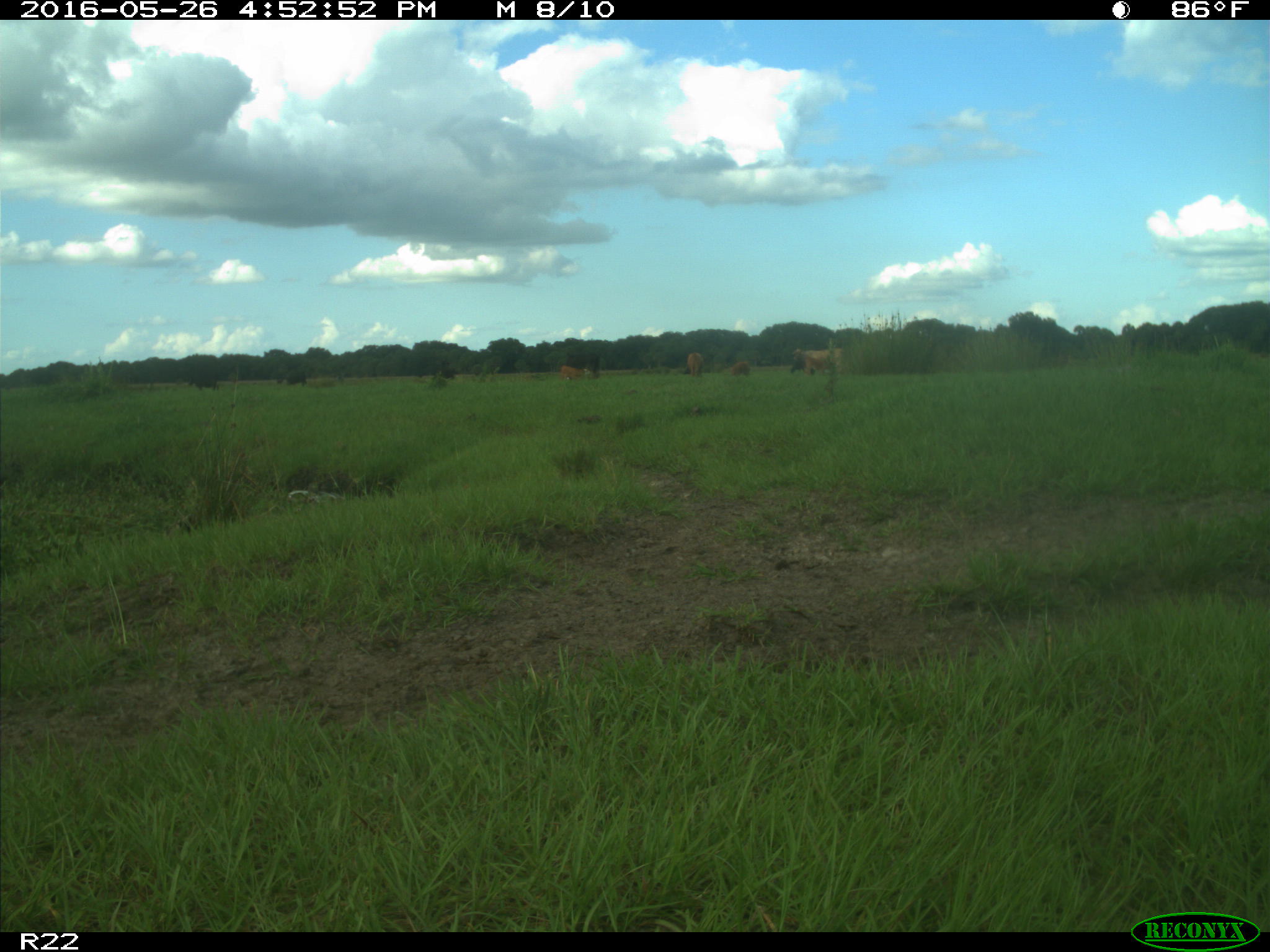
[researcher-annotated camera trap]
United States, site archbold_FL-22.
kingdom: Animalia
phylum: Chordata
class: Mammalia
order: Artiodactyla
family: Bovidae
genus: Bos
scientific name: Bos taurus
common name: domestic cow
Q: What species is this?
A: Bos taurus (domestic cow).